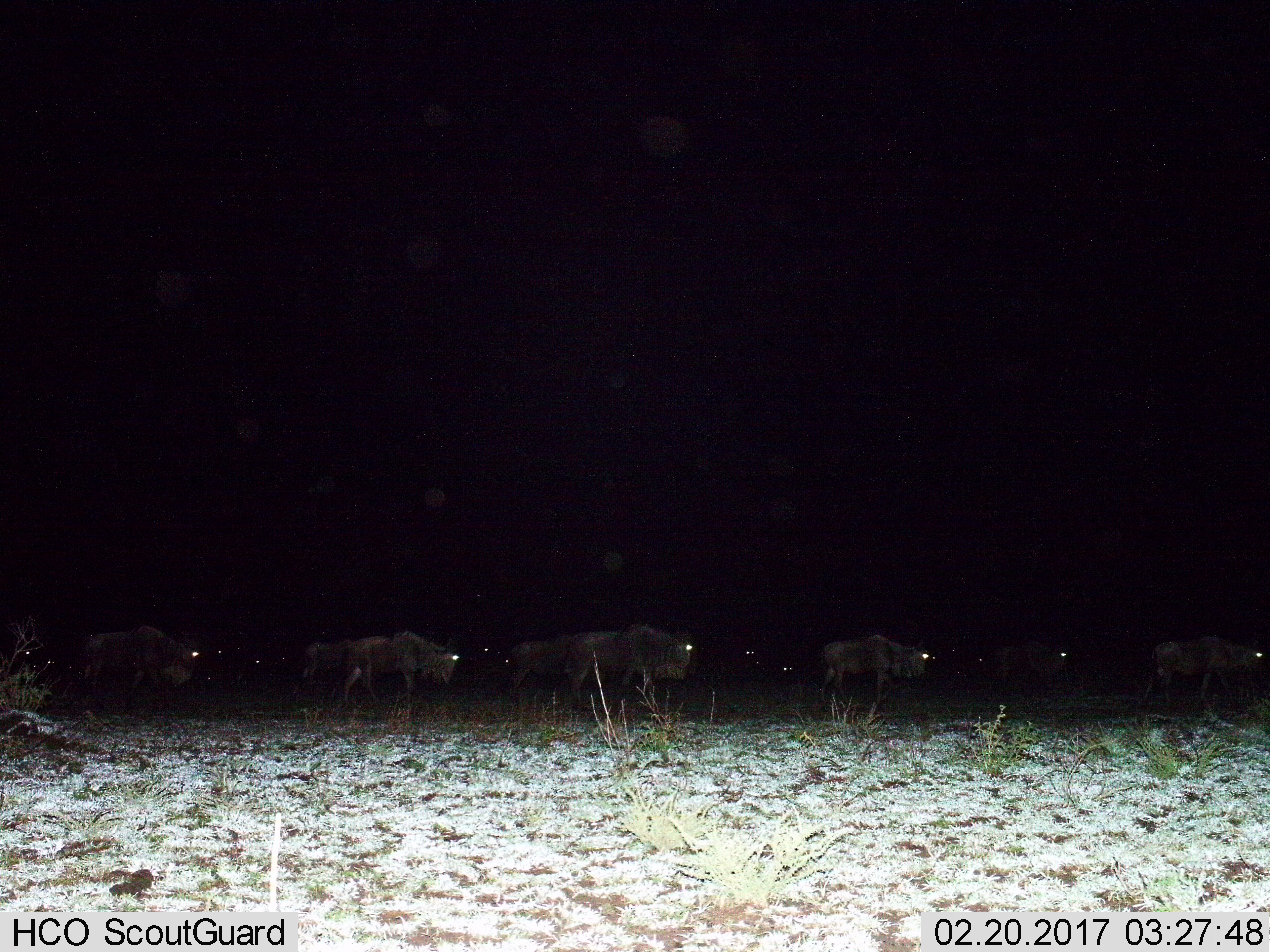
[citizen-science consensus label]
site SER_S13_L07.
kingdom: Animalia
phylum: Chordata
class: Mammalia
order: Artiodactyla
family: Bovidae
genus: Connochaetes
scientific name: Connochaetes taurinus taurinus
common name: blue wildebeest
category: wildebeestblue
Wildebeestblue (blue wildebeest) (Connochaetes taurinus taurinus), count 11-50. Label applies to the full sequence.